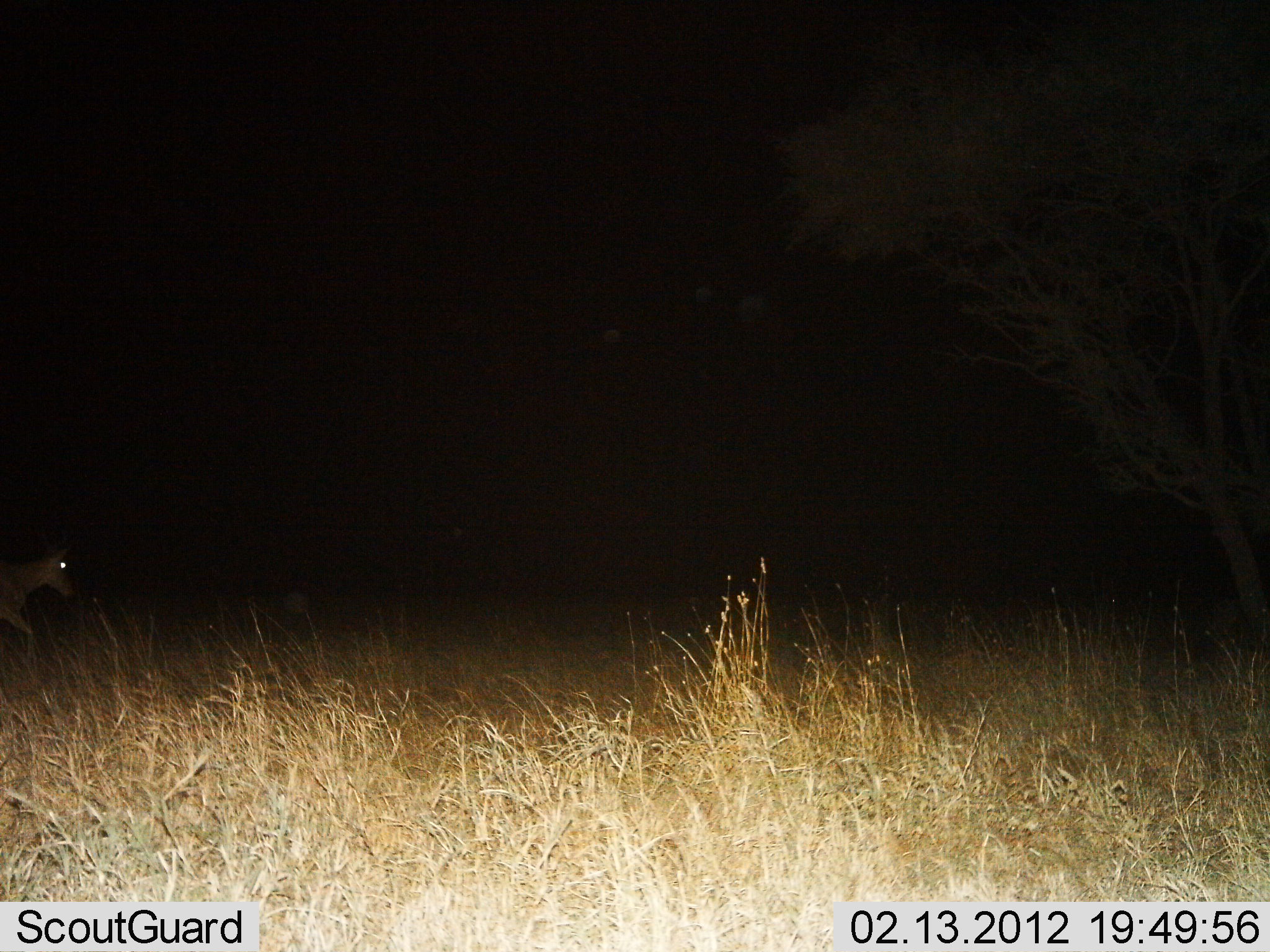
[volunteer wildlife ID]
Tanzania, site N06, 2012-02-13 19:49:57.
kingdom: Animalia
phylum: Chordata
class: Mammalia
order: Artiodactyla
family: Bovidae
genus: Alcelaphus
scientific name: Alcelaphus buselaphus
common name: hartebeest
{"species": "hartebeest (Alcelaphus buselaphus)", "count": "1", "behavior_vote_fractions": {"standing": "0%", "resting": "0%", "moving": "100%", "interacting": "0%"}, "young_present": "0%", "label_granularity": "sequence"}